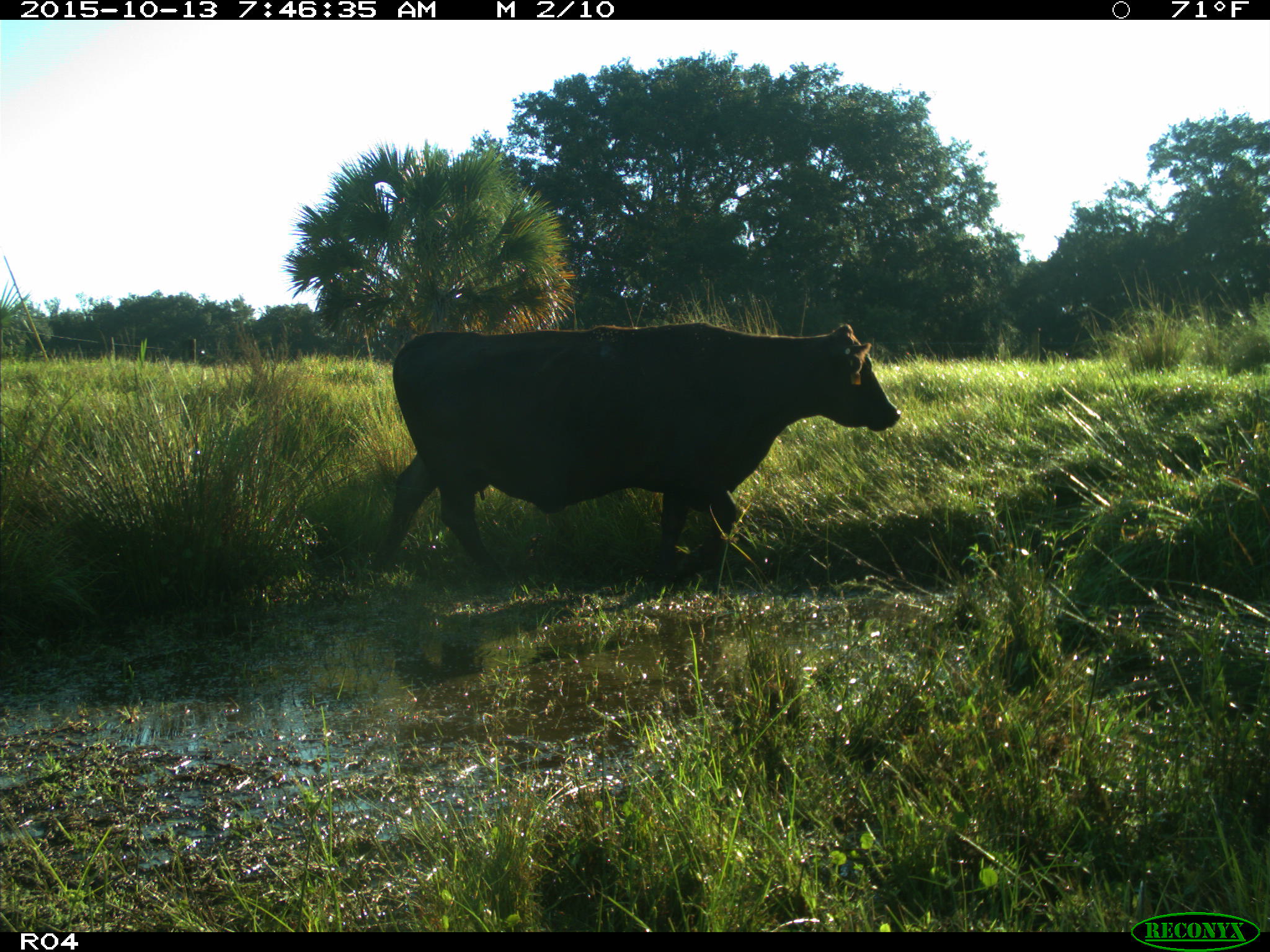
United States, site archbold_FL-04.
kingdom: Animalia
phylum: Chordata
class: Mammalia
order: Artiodactyla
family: Bovidae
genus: Bos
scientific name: Bos taurus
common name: domestic cow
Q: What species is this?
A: Bos taurus (domestic cow).